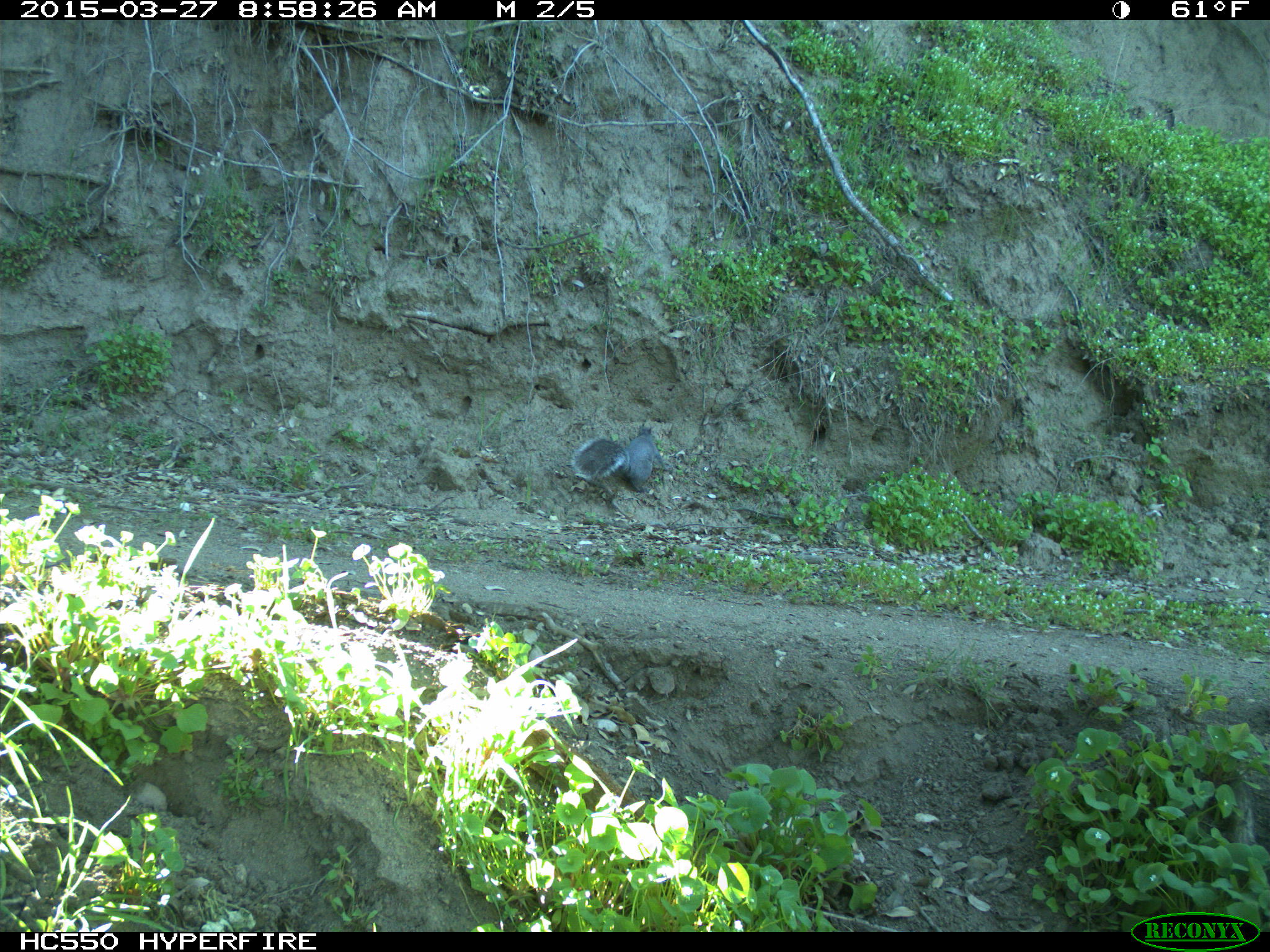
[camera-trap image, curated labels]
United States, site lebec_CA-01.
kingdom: Animalia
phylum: Chordata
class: Mammalia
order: Rodentia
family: Sciuridae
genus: Sciurus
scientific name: Sciurus carolinensis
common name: eastern gray squirrel